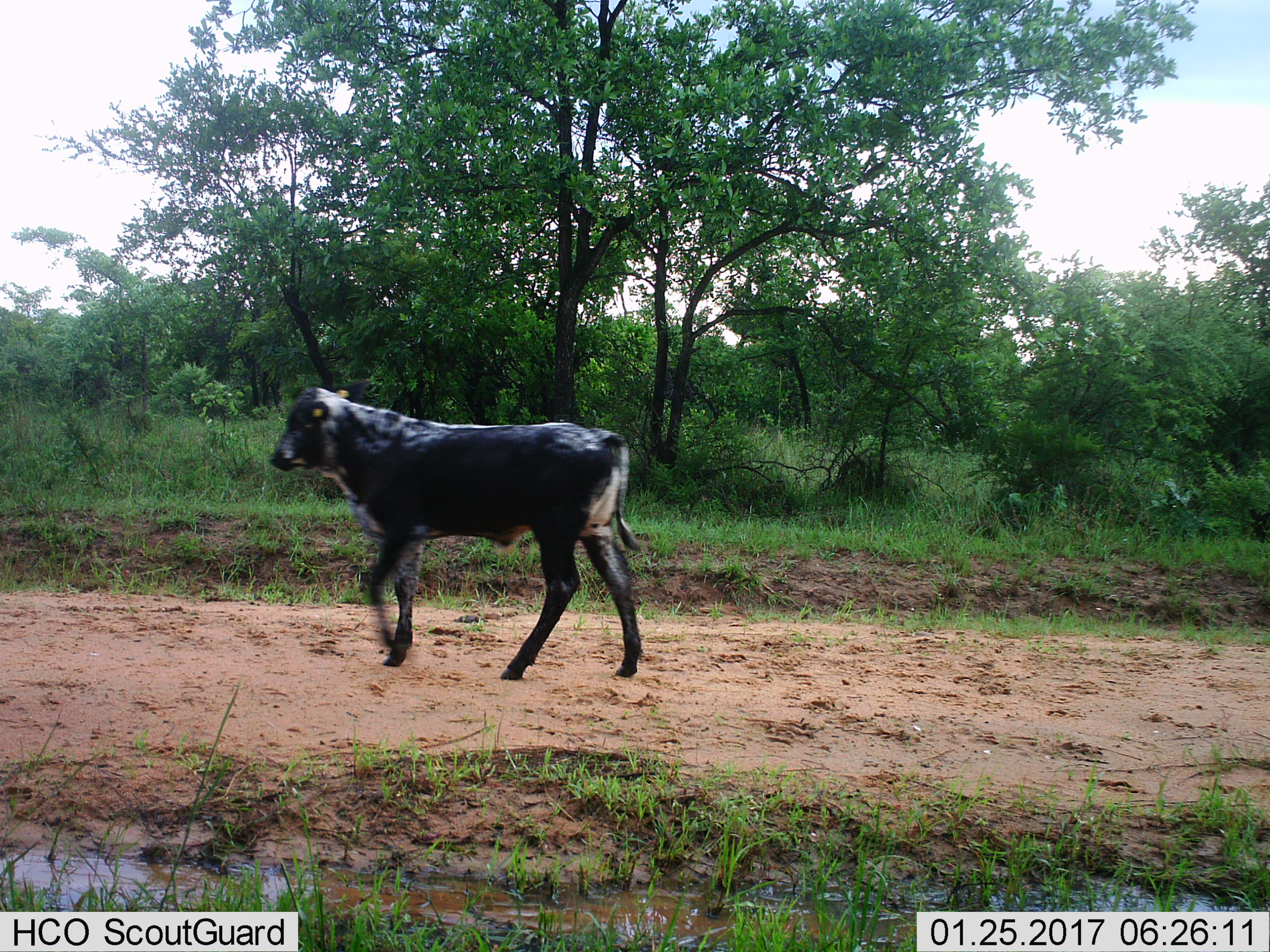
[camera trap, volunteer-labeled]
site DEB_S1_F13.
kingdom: Animalia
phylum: Chordata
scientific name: Vertebrata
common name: domestic animal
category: domesticanimal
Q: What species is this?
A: Domesticanimal (domestic animal) (Vertebrata).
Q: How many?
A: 1.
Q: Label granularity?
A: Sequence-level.